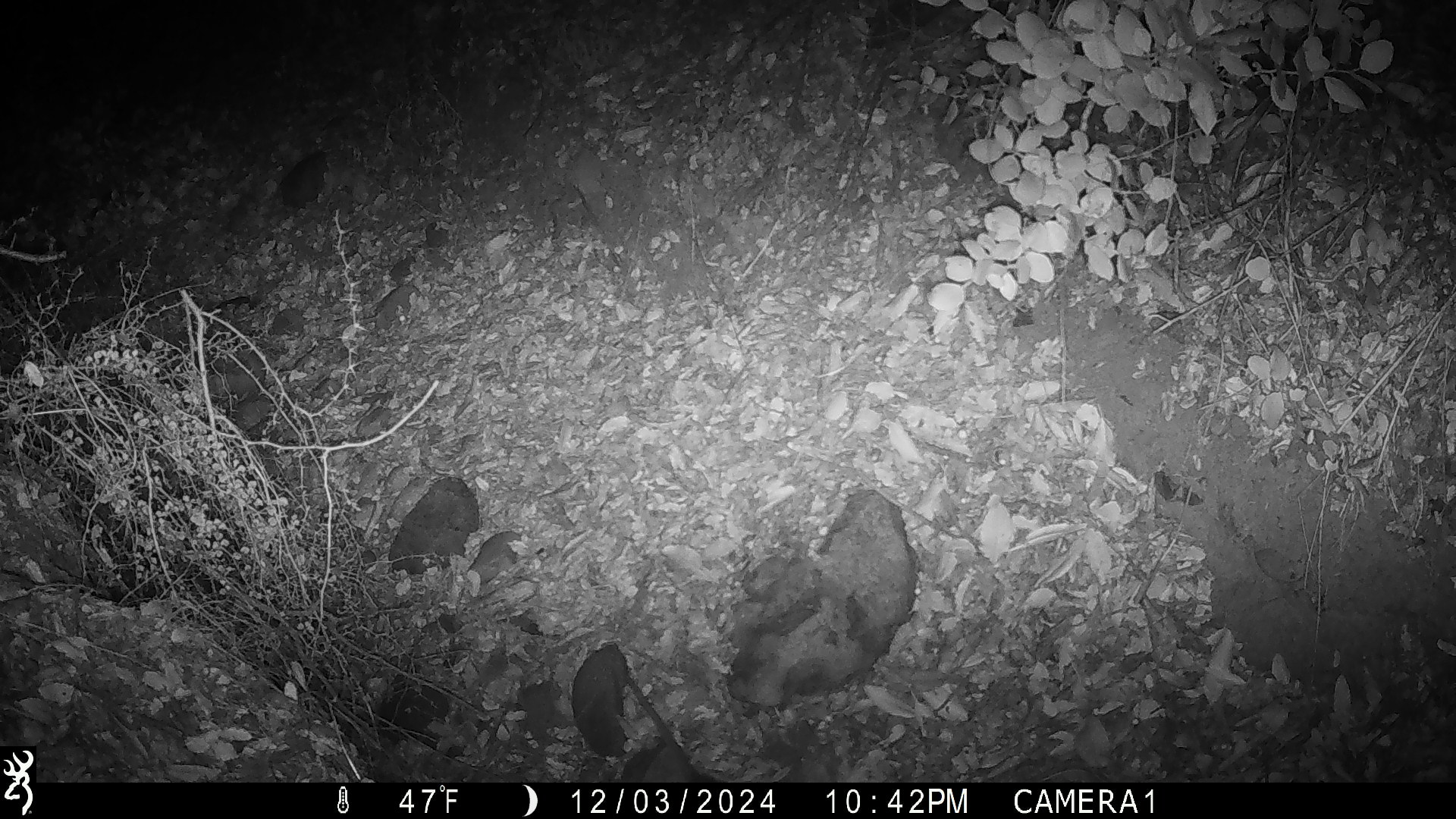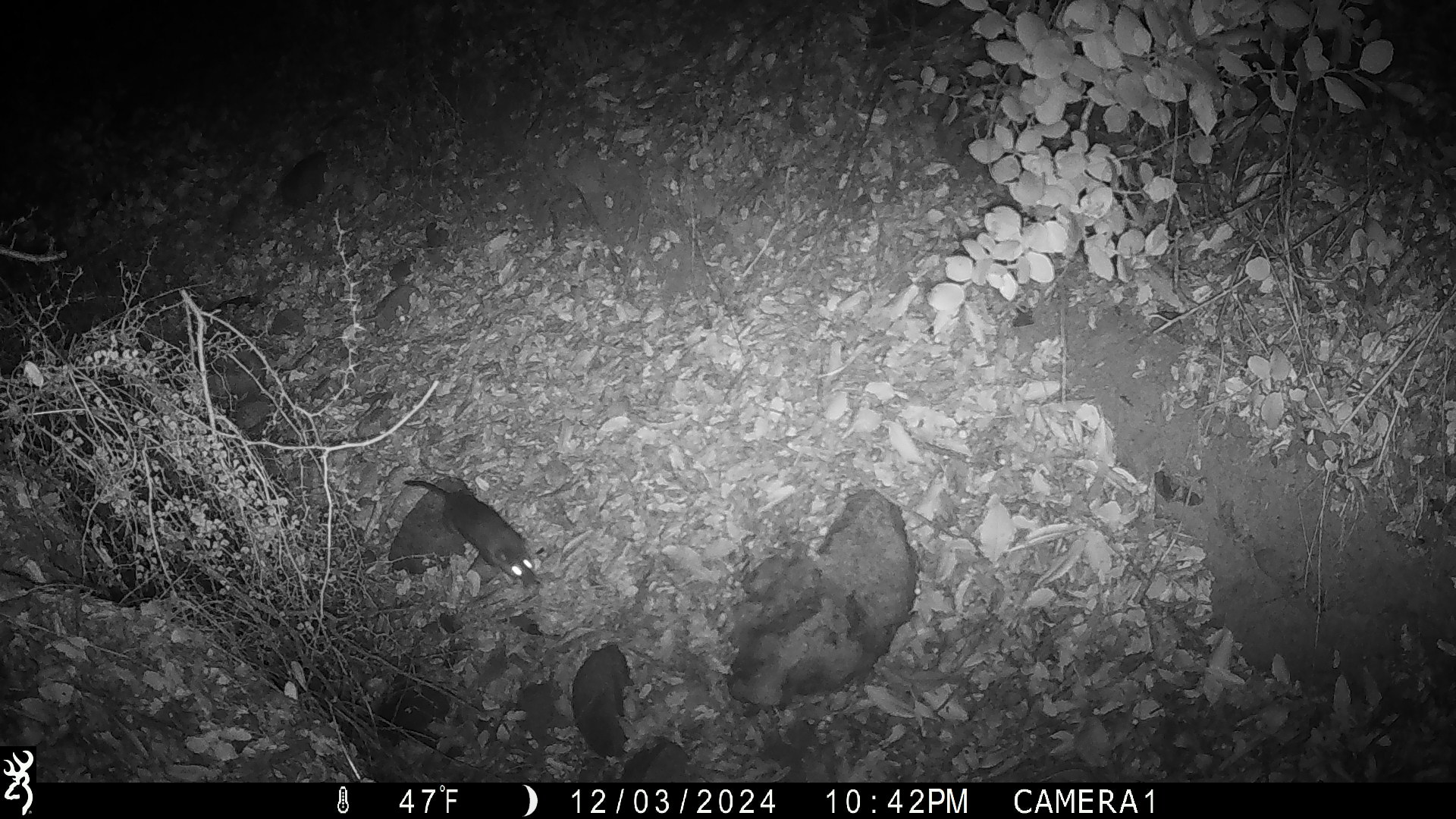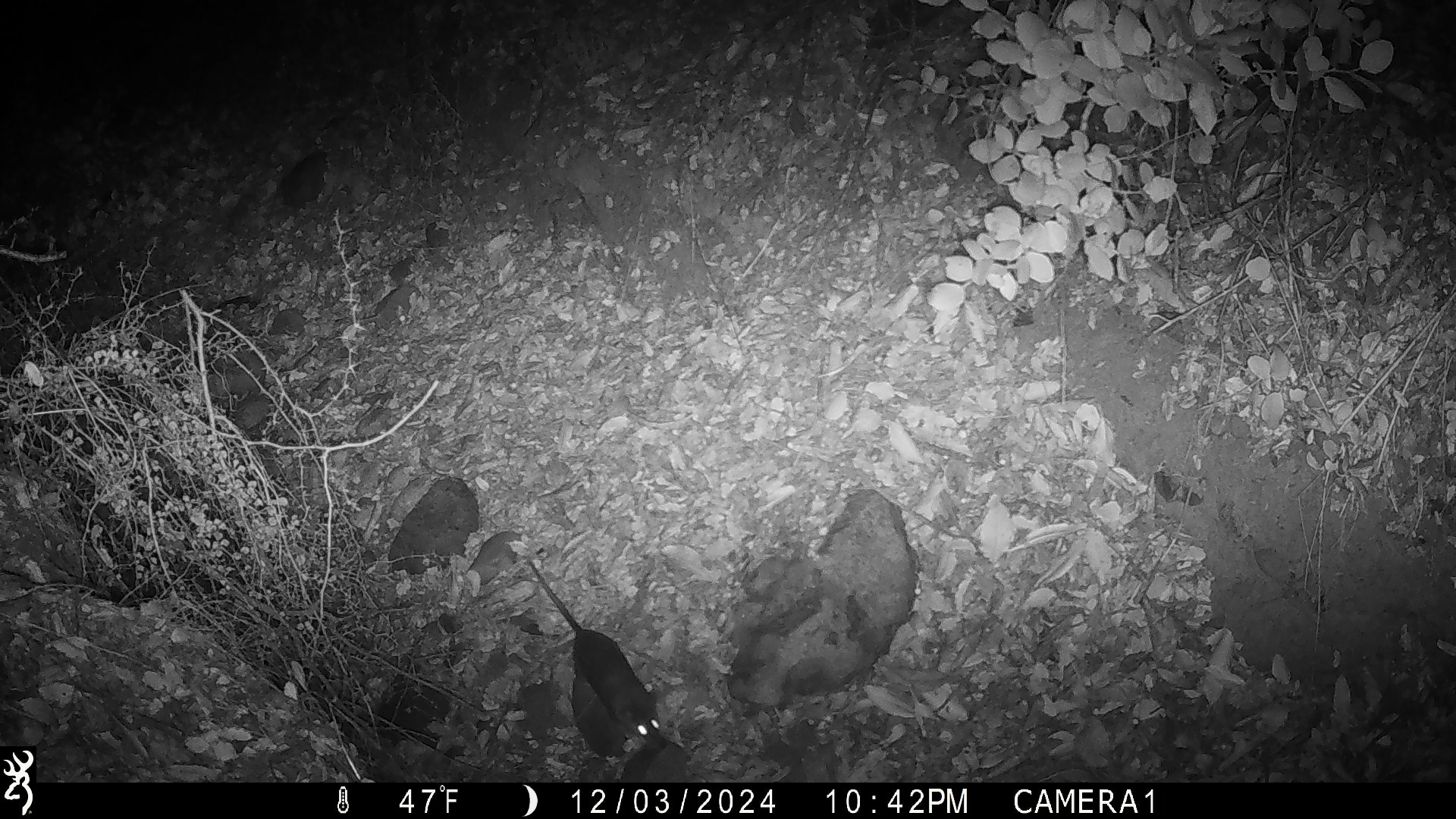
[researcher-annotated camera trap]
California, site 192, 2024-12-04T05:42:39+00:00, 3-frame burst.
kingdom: Animalia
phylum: Chordata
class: Mammalia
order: Rodentia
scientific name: Rodentia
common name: mouse or rat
Mouse or rat (Rodentia).